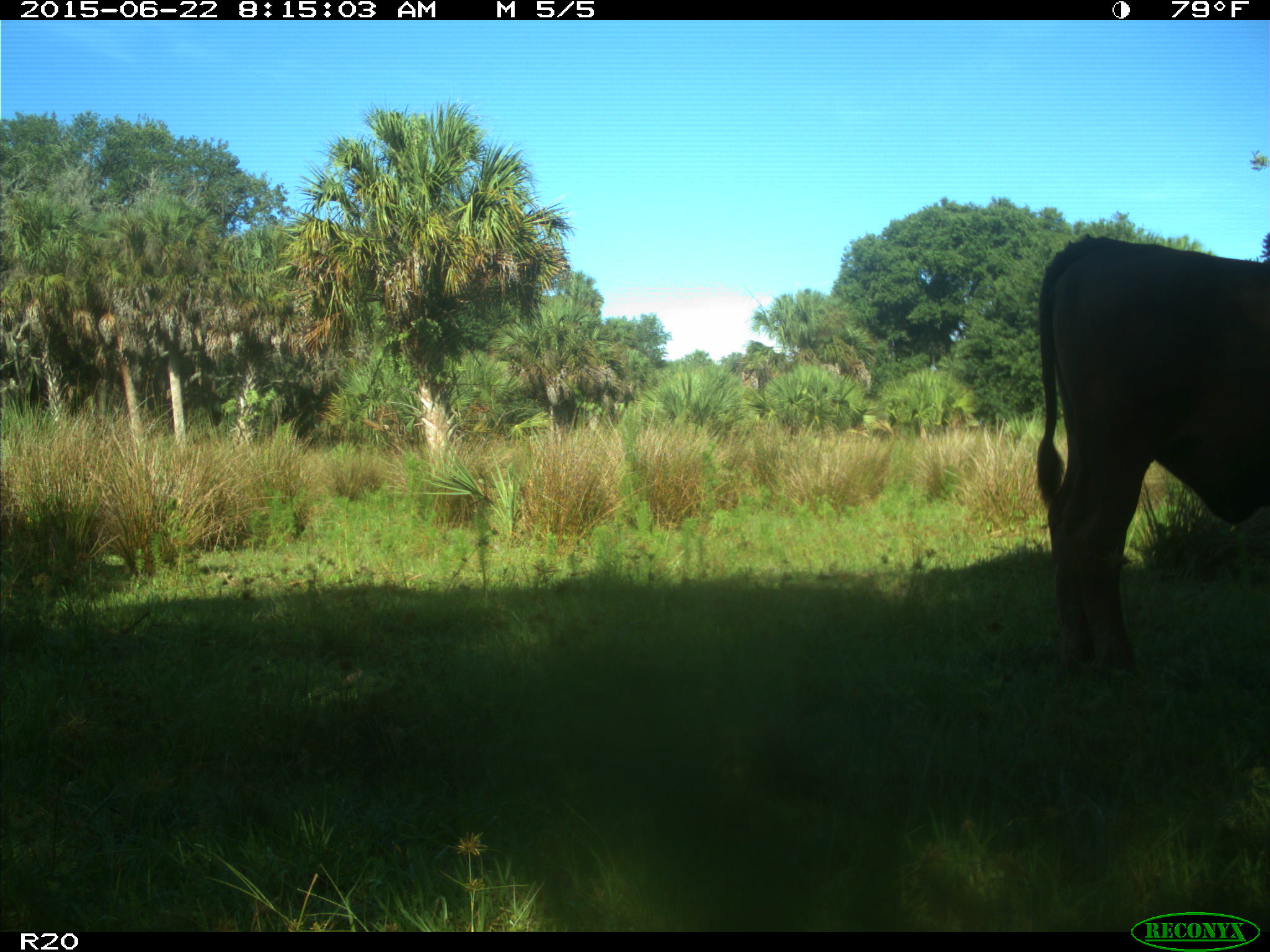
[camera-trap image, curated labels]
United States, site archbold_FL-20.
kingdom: Animalia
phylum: Chordata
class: Mammalia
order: Artiodactyla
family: Bovidae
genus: Bos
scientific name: Bos taurus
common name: domestic cow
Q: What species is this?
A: Bos taurus (domestic cow).